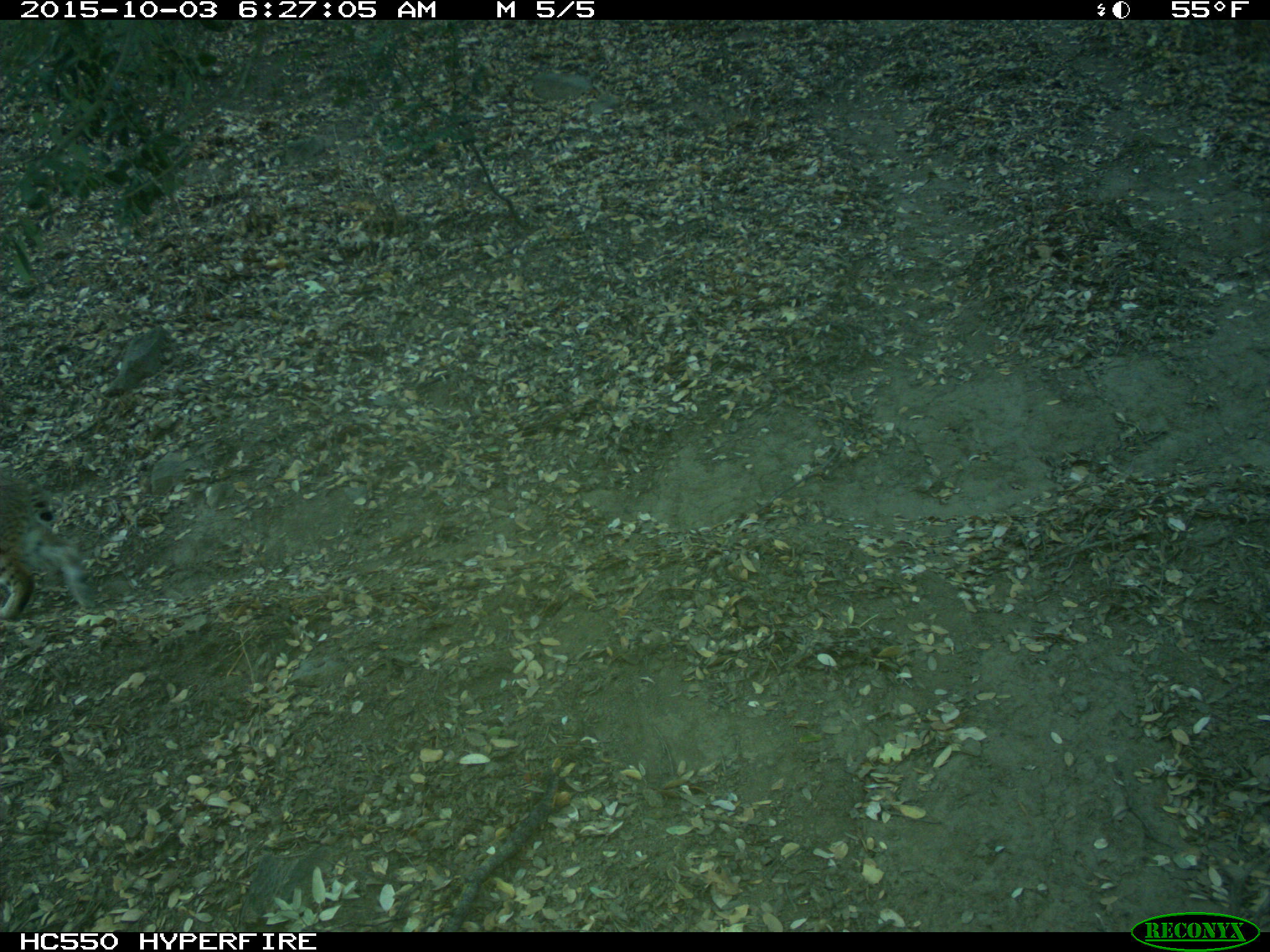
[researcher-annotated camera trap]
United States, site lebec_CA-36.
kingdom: Animalia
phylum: Chordata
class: Mammalia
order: Carnivora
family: Felidae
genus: Lynx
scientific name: Lynx rufus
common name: bobcat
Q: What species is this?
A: Lynx rufus (bobcat).